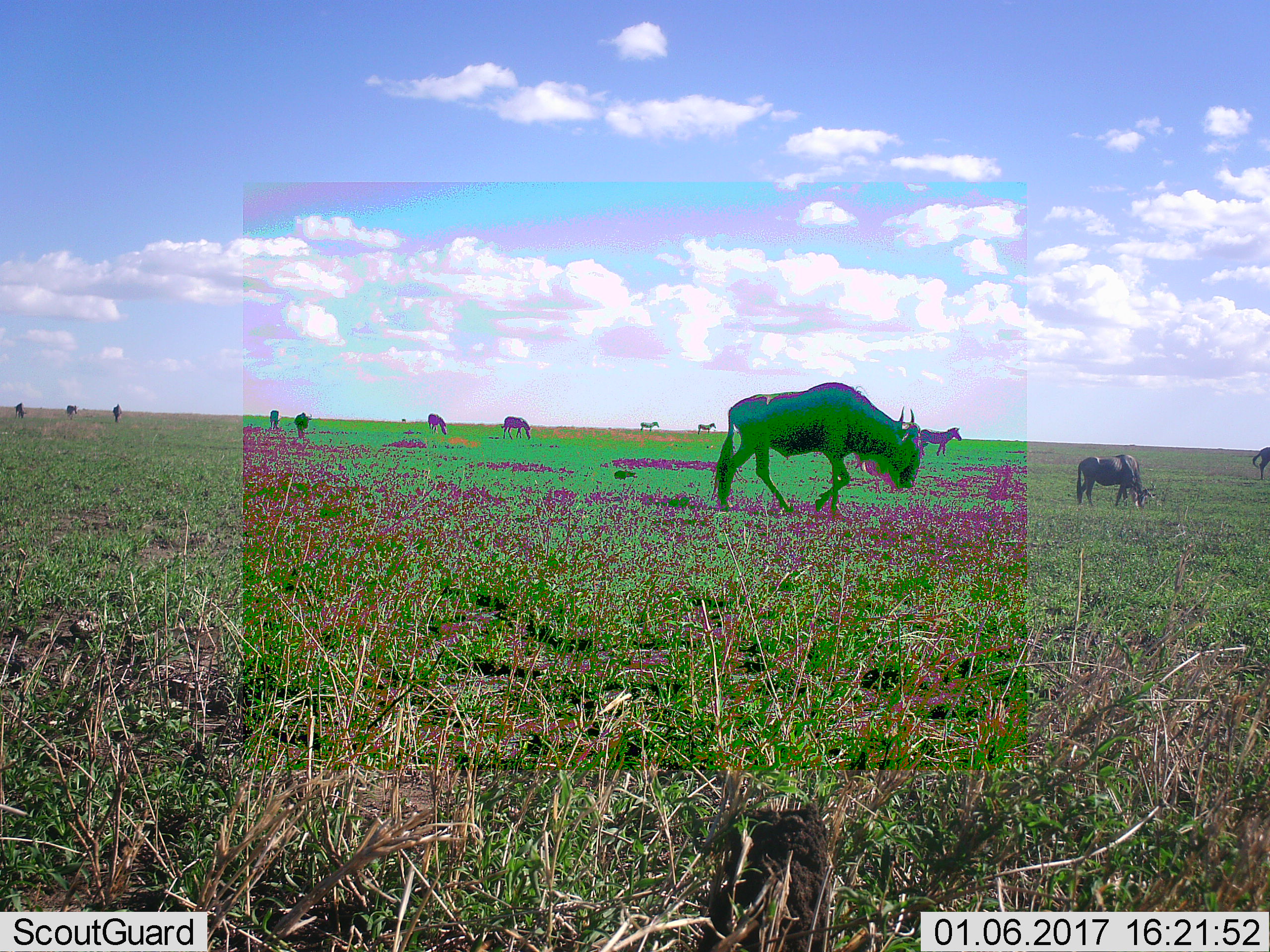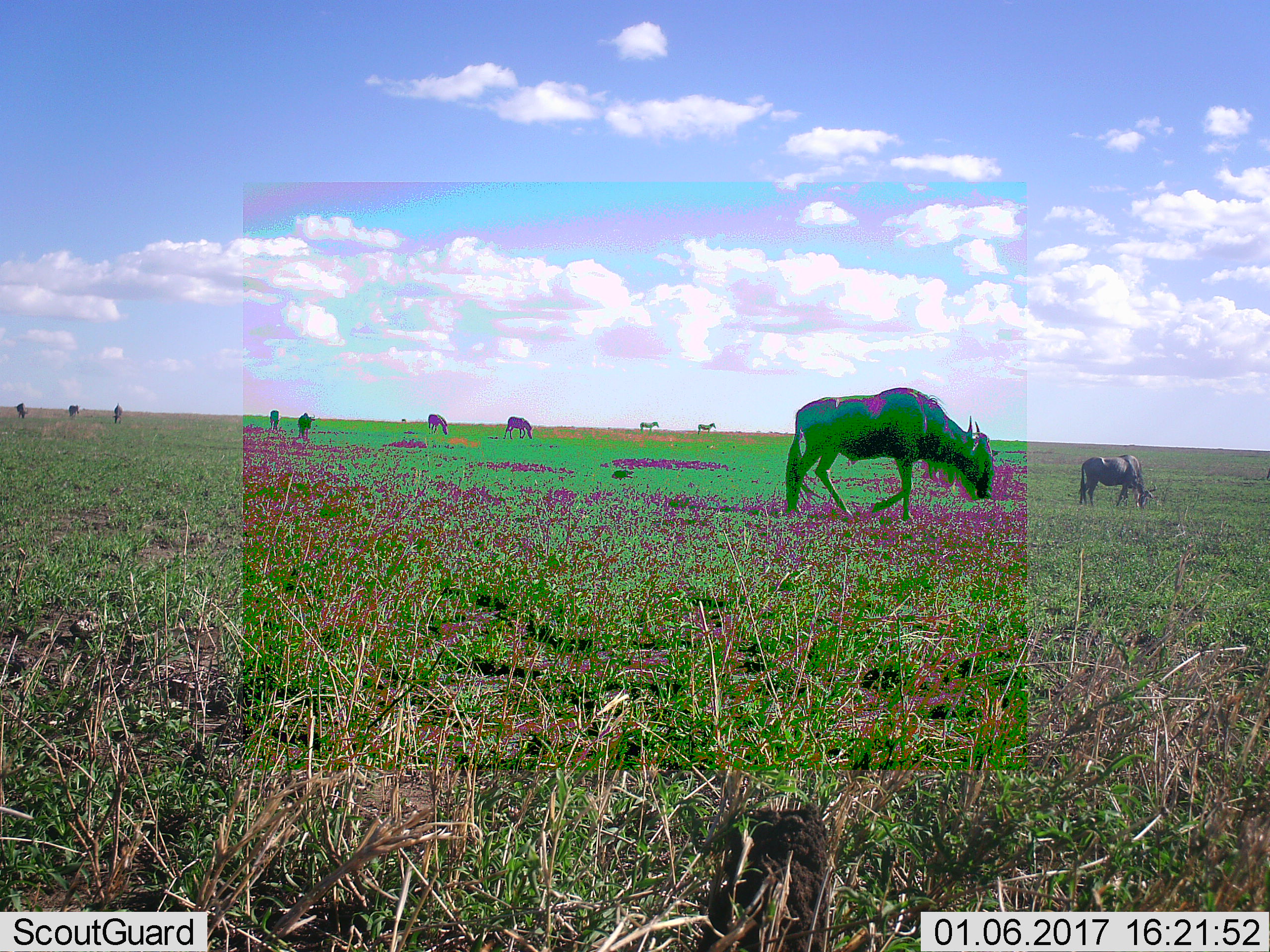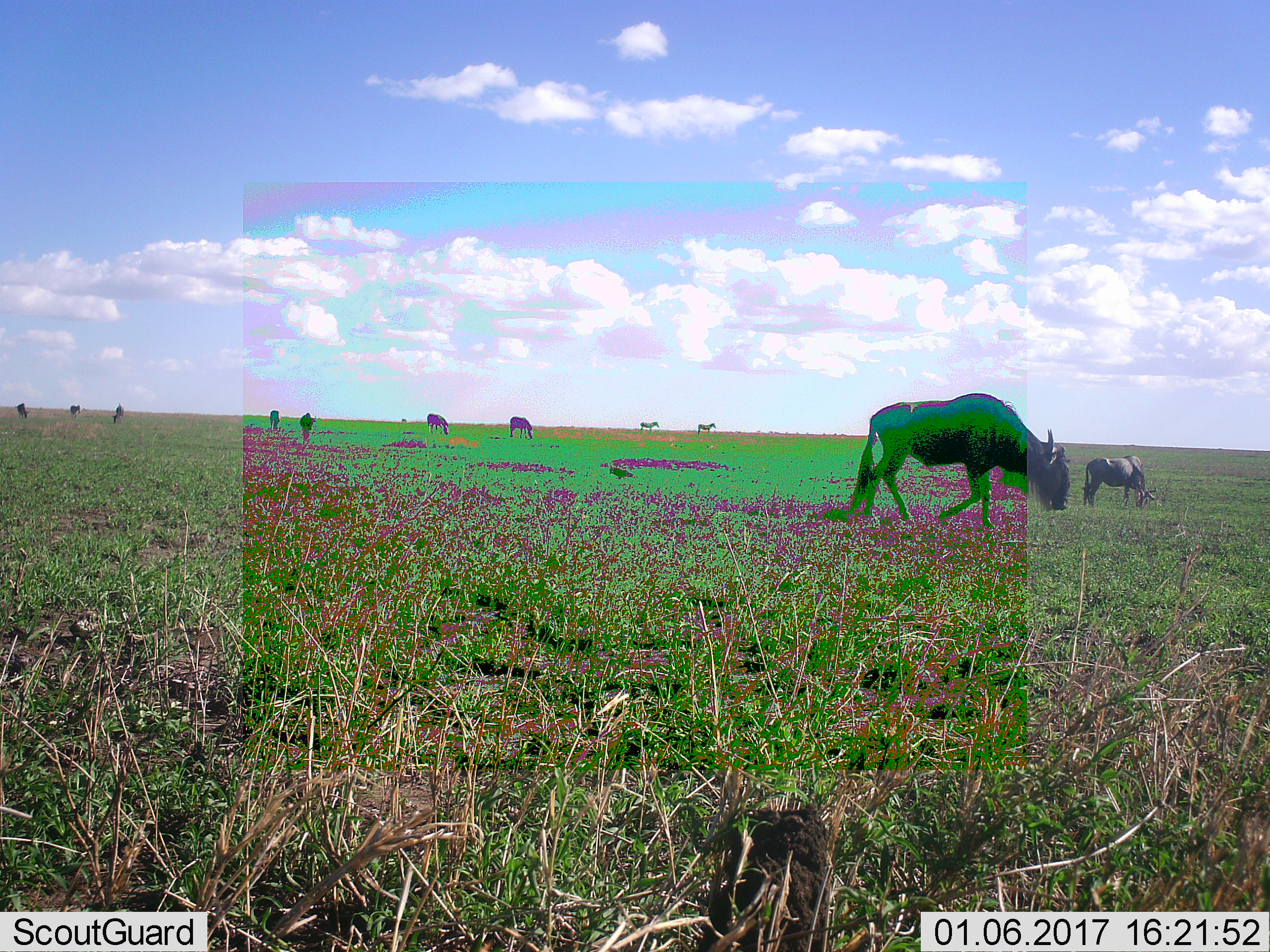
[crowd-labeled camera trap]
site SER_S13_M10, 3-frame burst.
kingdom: Animalia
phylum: Chordata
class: Mammalia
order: Artiodactyla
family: Bovidae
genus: Connochaetes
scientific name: Connochaetes taurinus taurinus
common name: blue wildebeest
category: wildebeestblue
Wildebeestblue (blue wildebeest) (Connochaetes taurinus taurinus), count 10. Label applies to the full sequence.